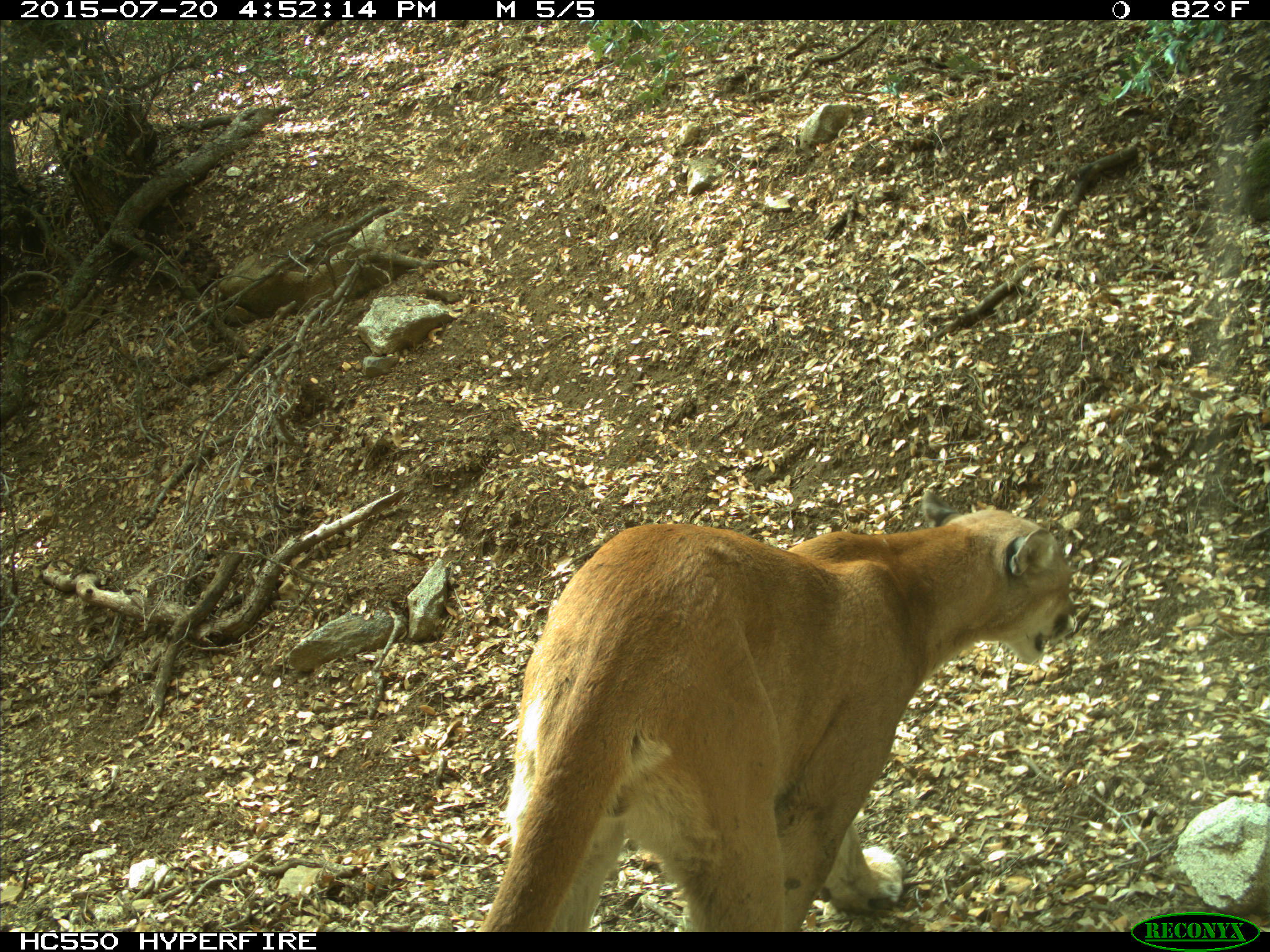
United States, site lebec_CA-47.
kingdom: Animalia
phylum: Chordata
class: Mammalia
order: Carnivora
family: Felidae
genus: Puma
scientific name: Puma concolor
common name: mountain lion